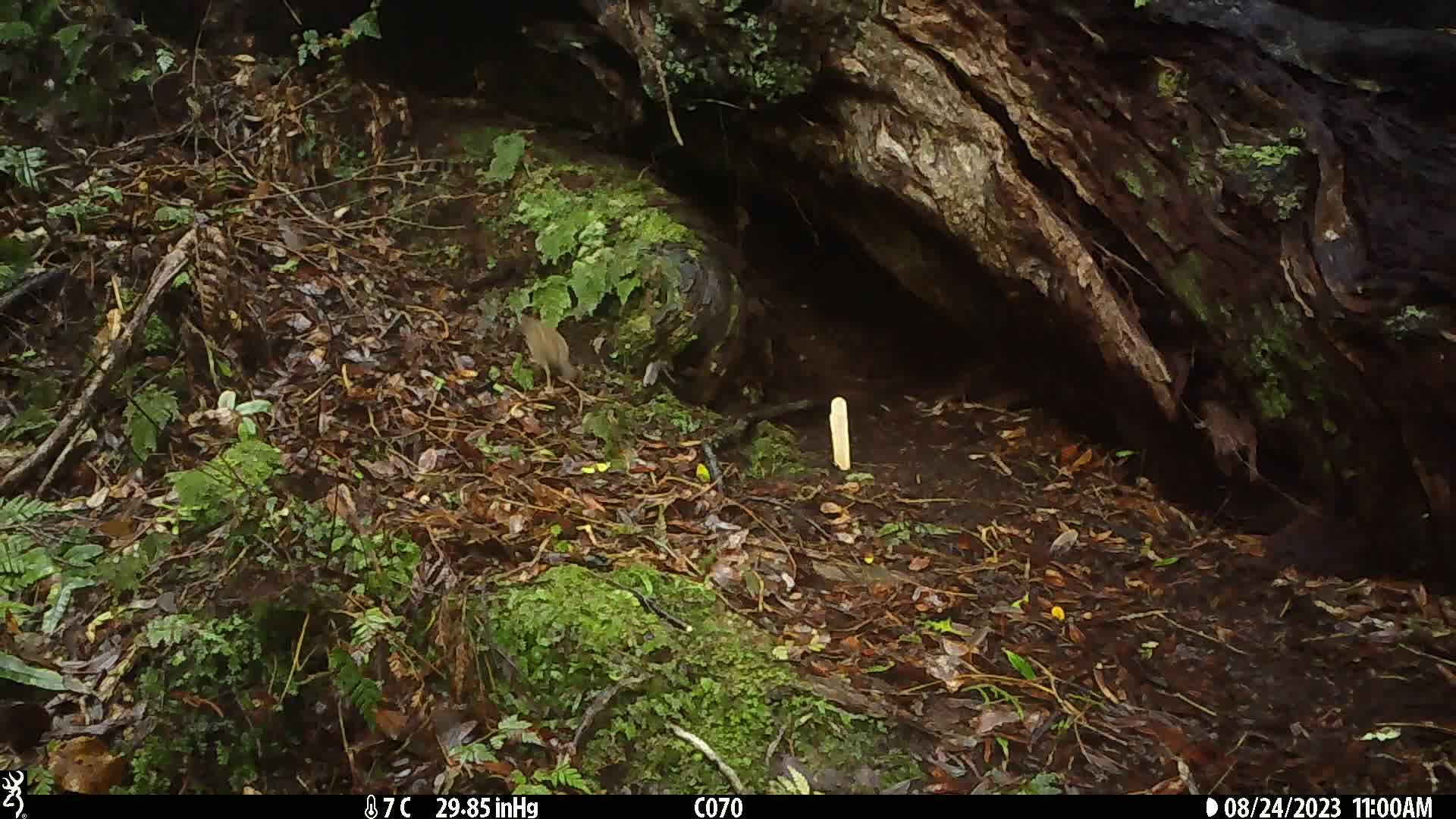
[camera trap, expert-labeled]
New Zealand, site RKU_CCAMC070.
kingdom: Animalia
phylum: Chordata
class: Aves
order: Passeriformes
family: Prunellidae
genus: Prunella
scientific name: Prunella modularis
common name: dunnock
Dunnock (Prunella modularis).